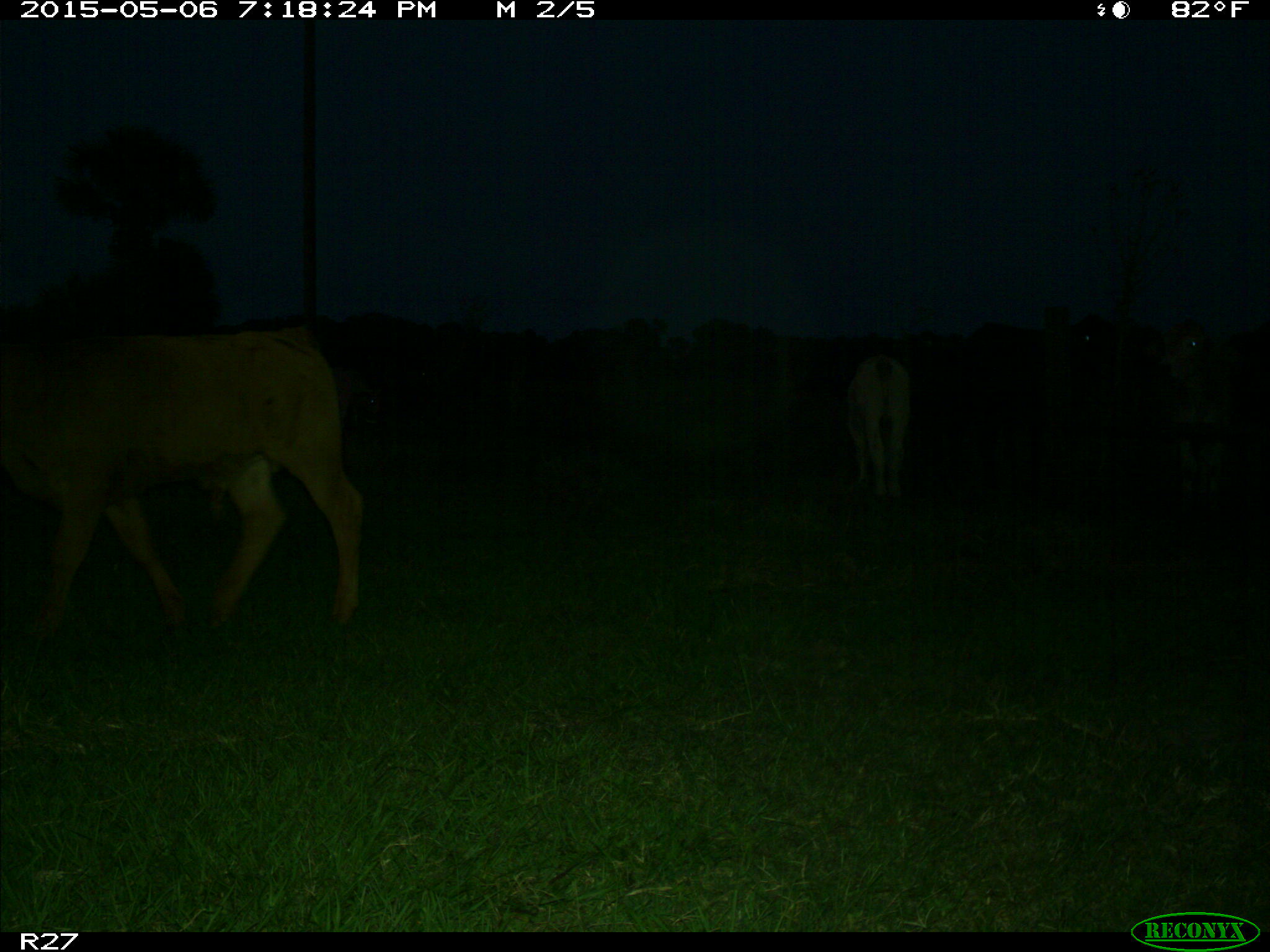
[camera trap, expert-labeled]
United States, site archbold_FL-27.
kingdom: Animalia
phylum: Chordata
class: Mammalia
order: Artiodactyla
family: Bovidae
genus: Bos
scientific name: Bos taurus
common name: domestic cow